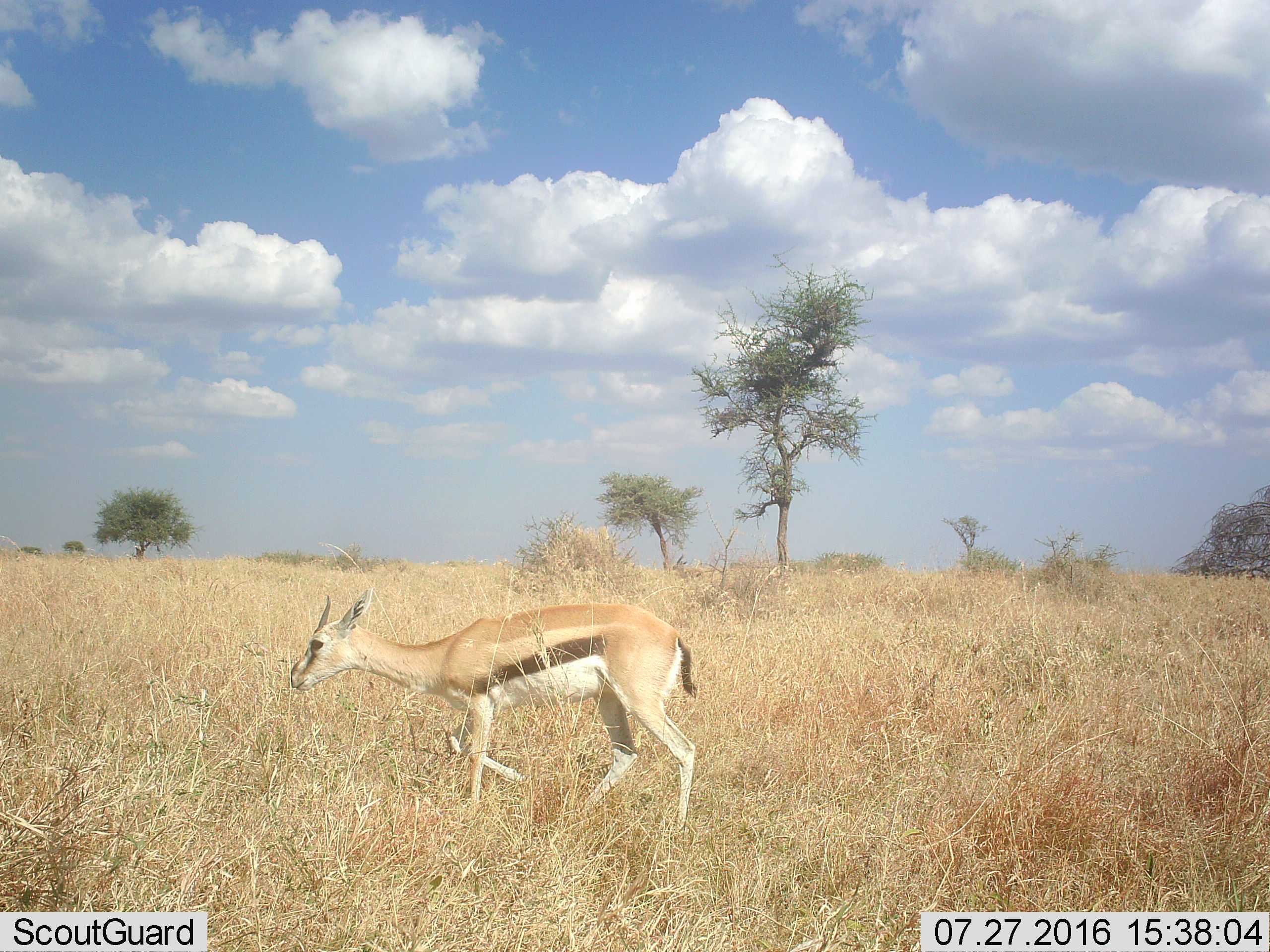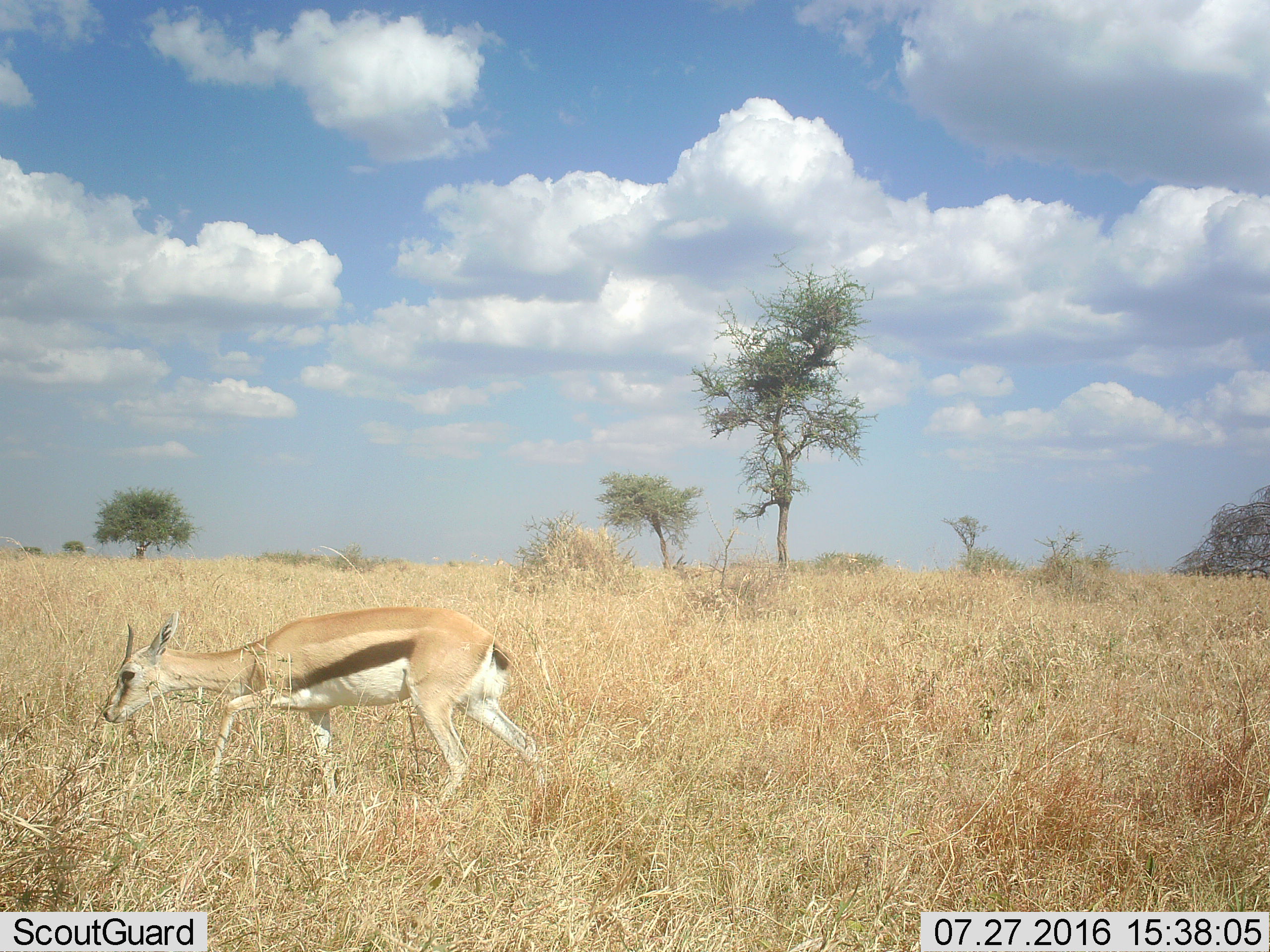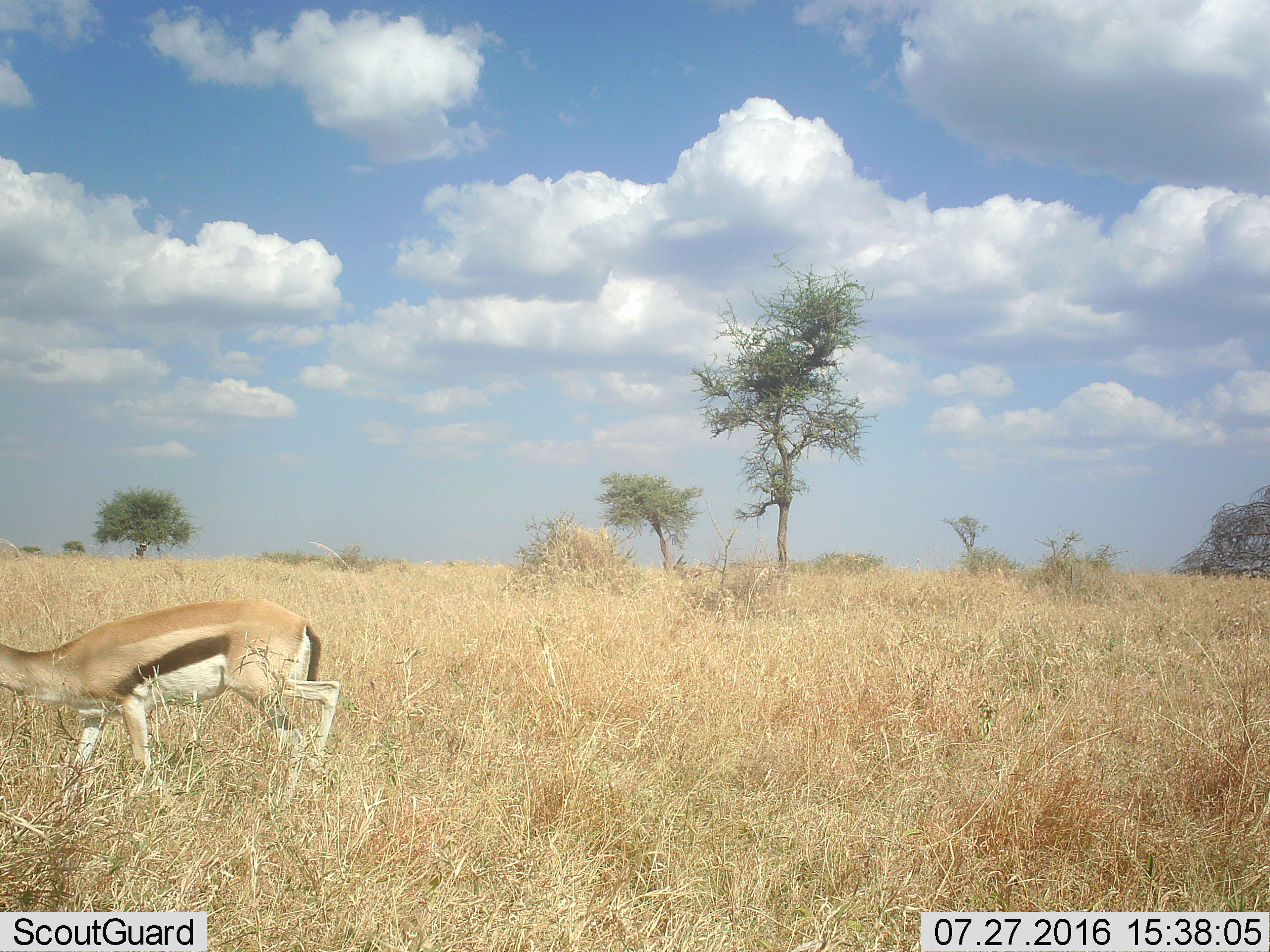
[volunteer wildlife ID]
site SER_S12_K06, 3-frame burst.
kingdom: Animalia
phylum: Chordata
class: Mammalia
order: Artiodactyla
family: Bovidae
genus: Eudorcas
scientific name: Eudorcas thomsonii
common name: thomson's gazelle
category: gazellethomsons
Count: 1.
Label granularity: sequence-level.